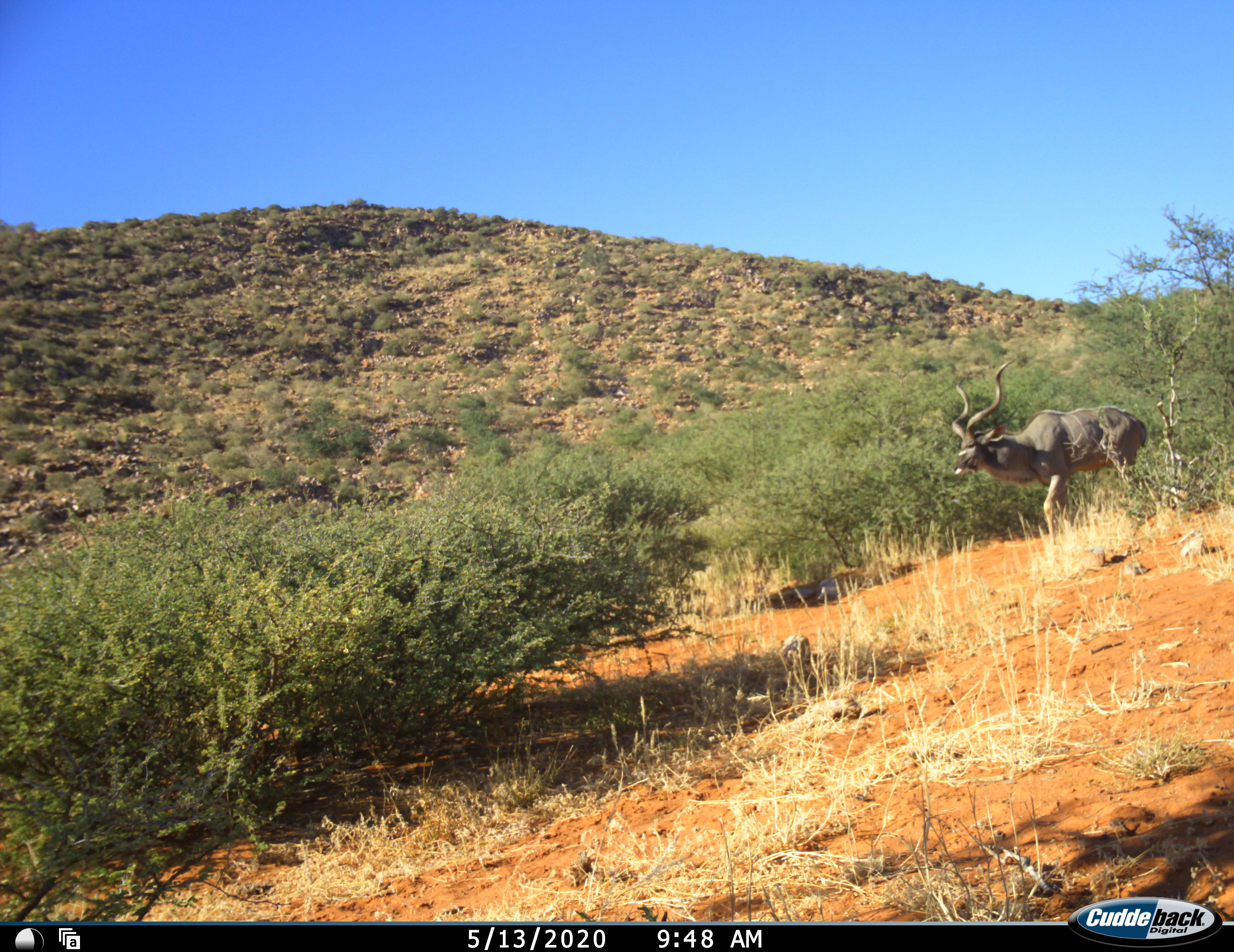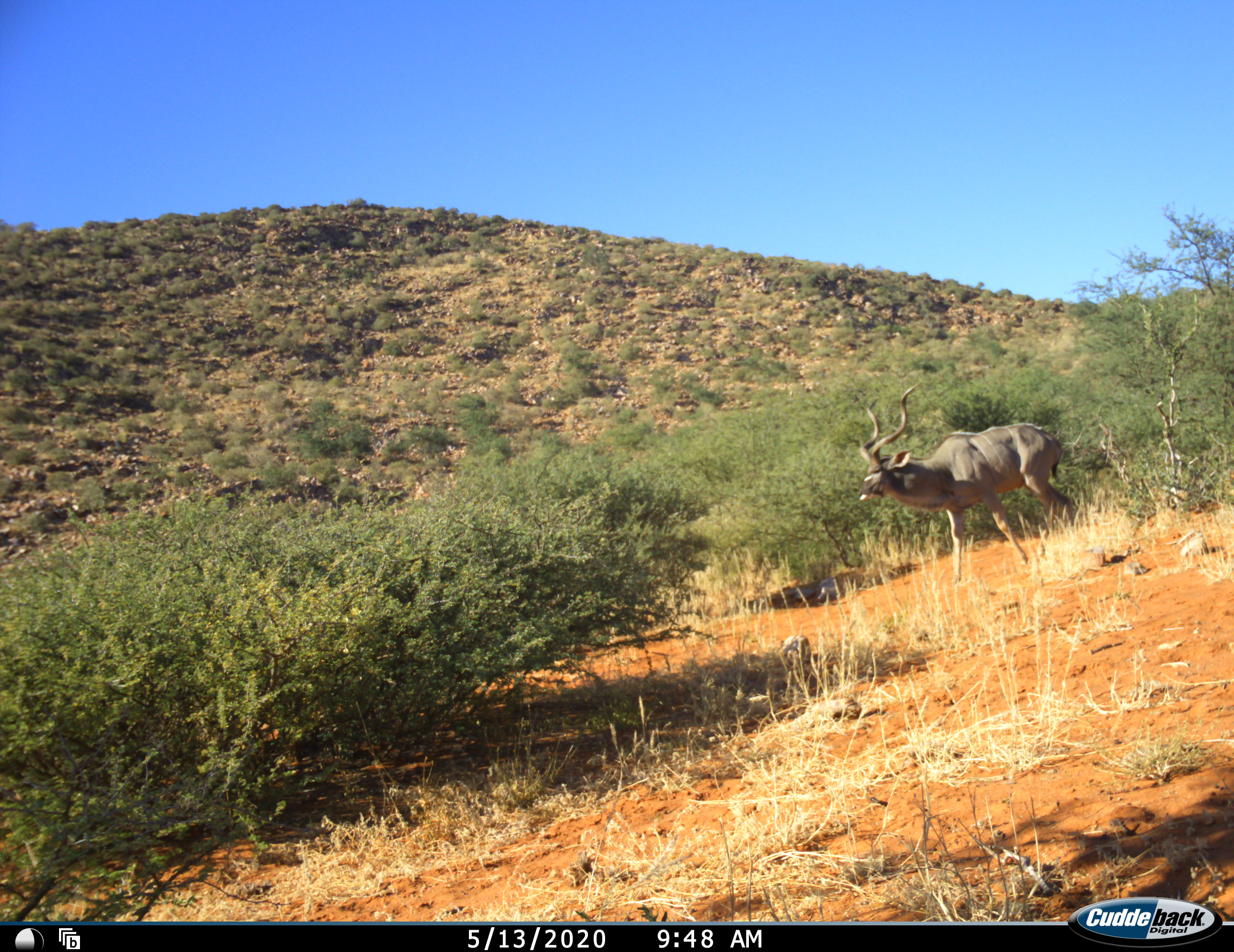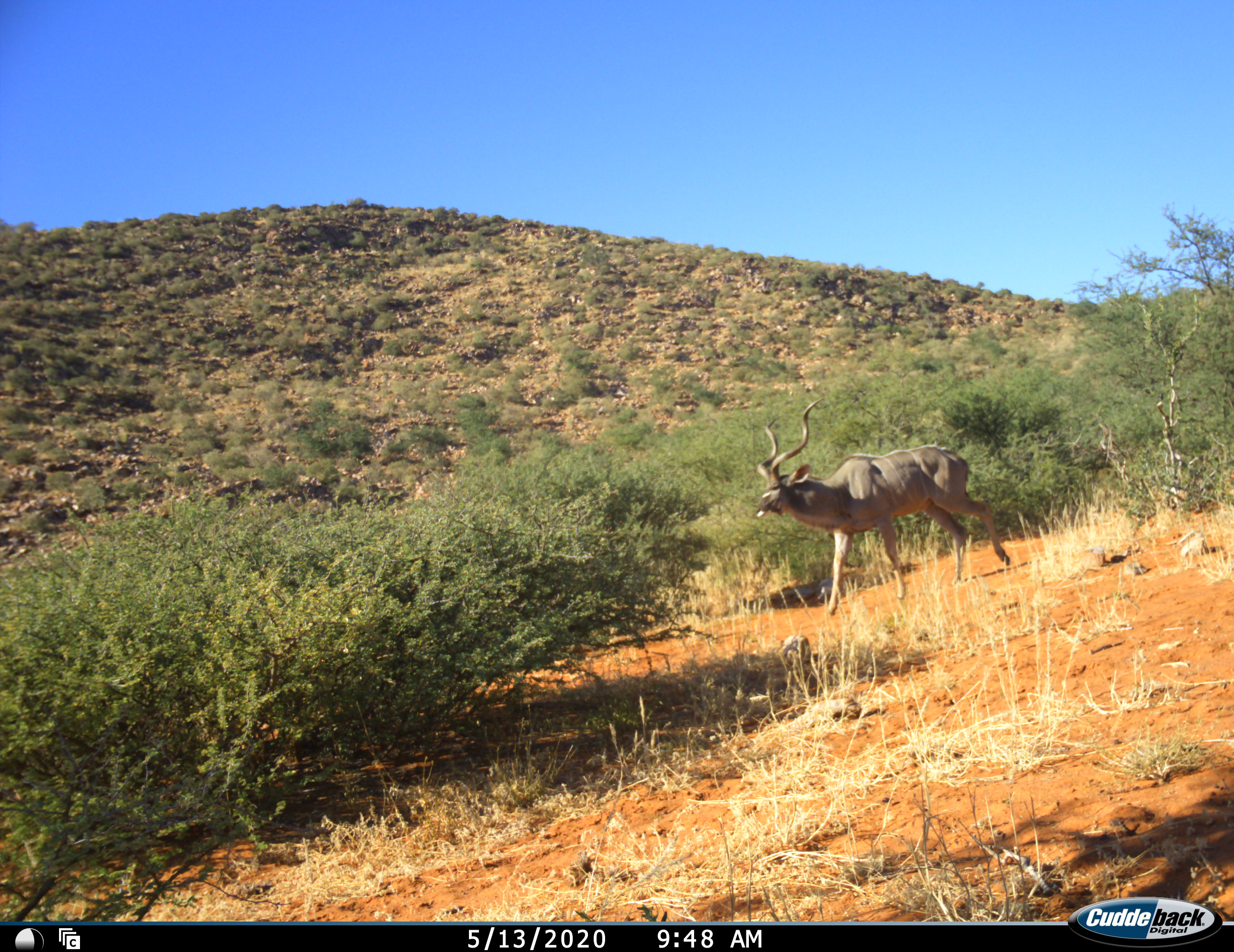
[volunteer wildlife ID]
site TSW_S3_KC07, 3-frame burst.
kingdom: Animalia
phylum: Chordata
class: Mammalia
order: Artiodactyla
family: Bovidae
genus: Tragelaphus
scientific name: Tragelaphus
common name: kudu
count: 1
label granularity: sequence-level